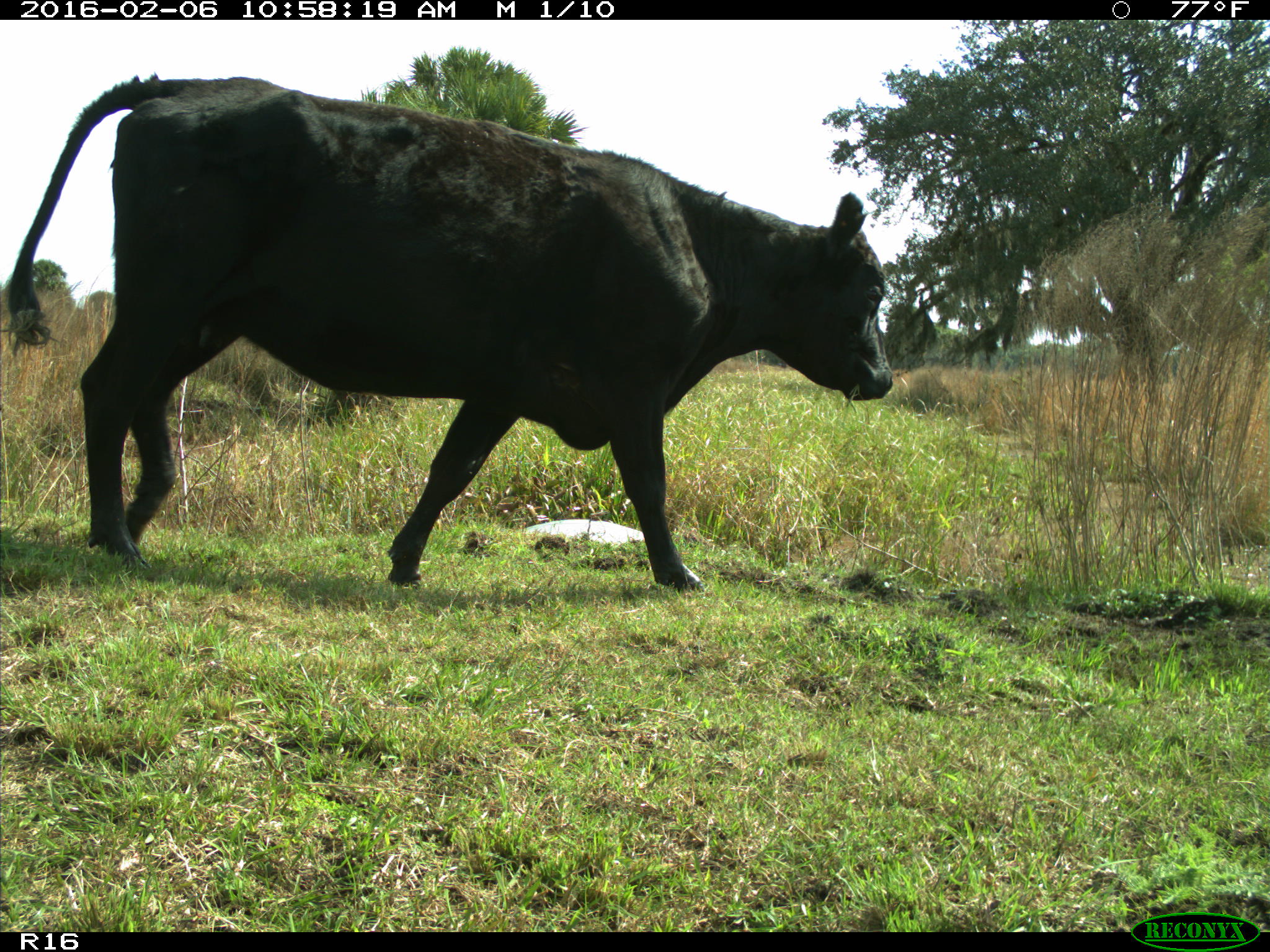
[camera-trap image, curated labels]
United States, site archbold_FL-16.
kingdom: Animalia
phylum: Chordata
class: Mammalia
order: Artiodactyla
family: Bovidae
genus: Bos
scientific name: Bos taurus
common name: domestic cow